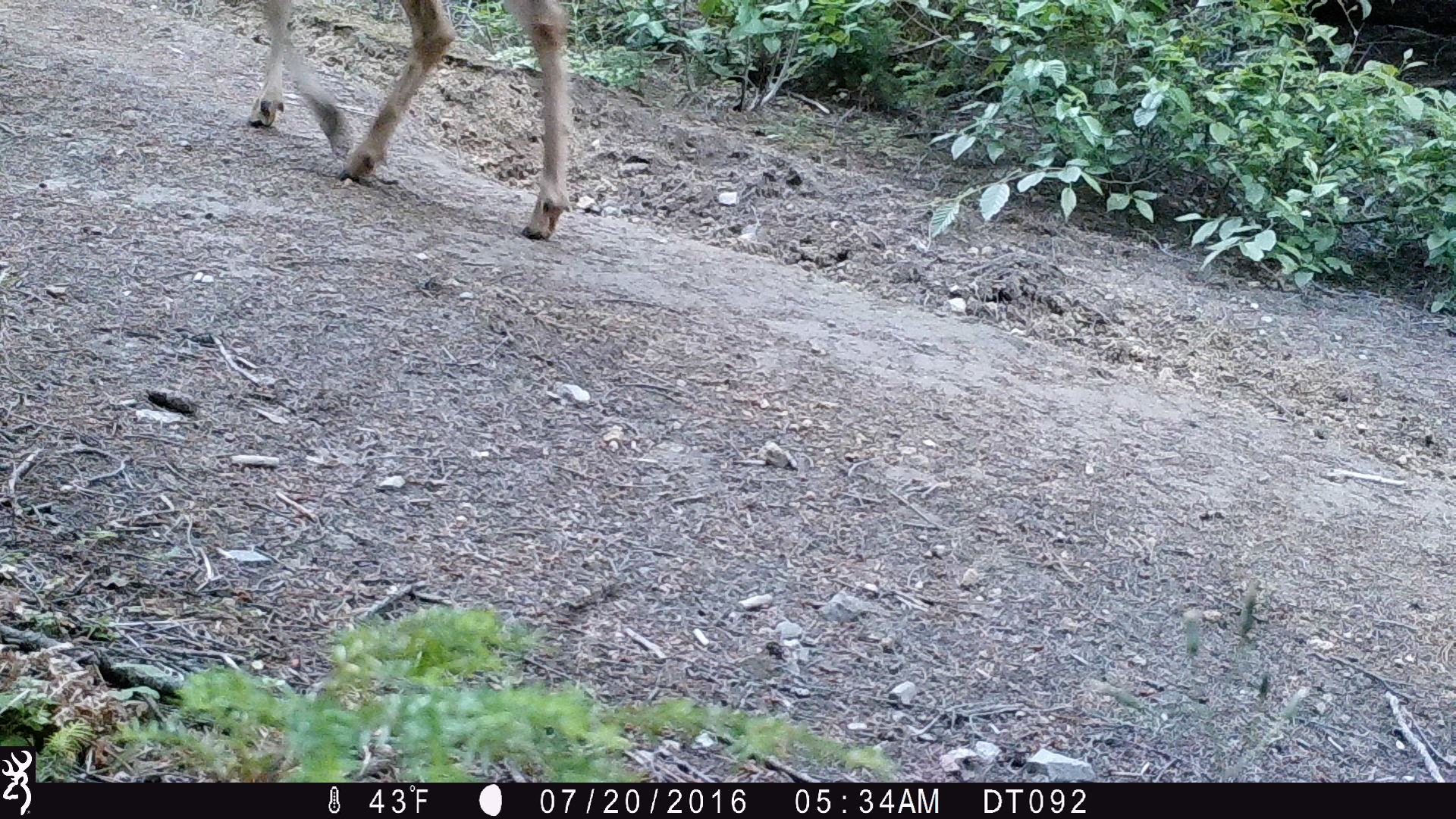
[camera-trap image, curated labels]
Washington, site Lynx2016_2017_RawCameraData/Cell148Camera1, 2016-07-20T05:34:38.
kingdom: Animalia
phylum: Chordata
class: Mammalia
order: Artiodactyla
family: Cervidae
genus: Odocoileus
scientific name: Odocoileus hemionus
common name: mule deer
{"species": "Odocoileus hemionus (mule deer)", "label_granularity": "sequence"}